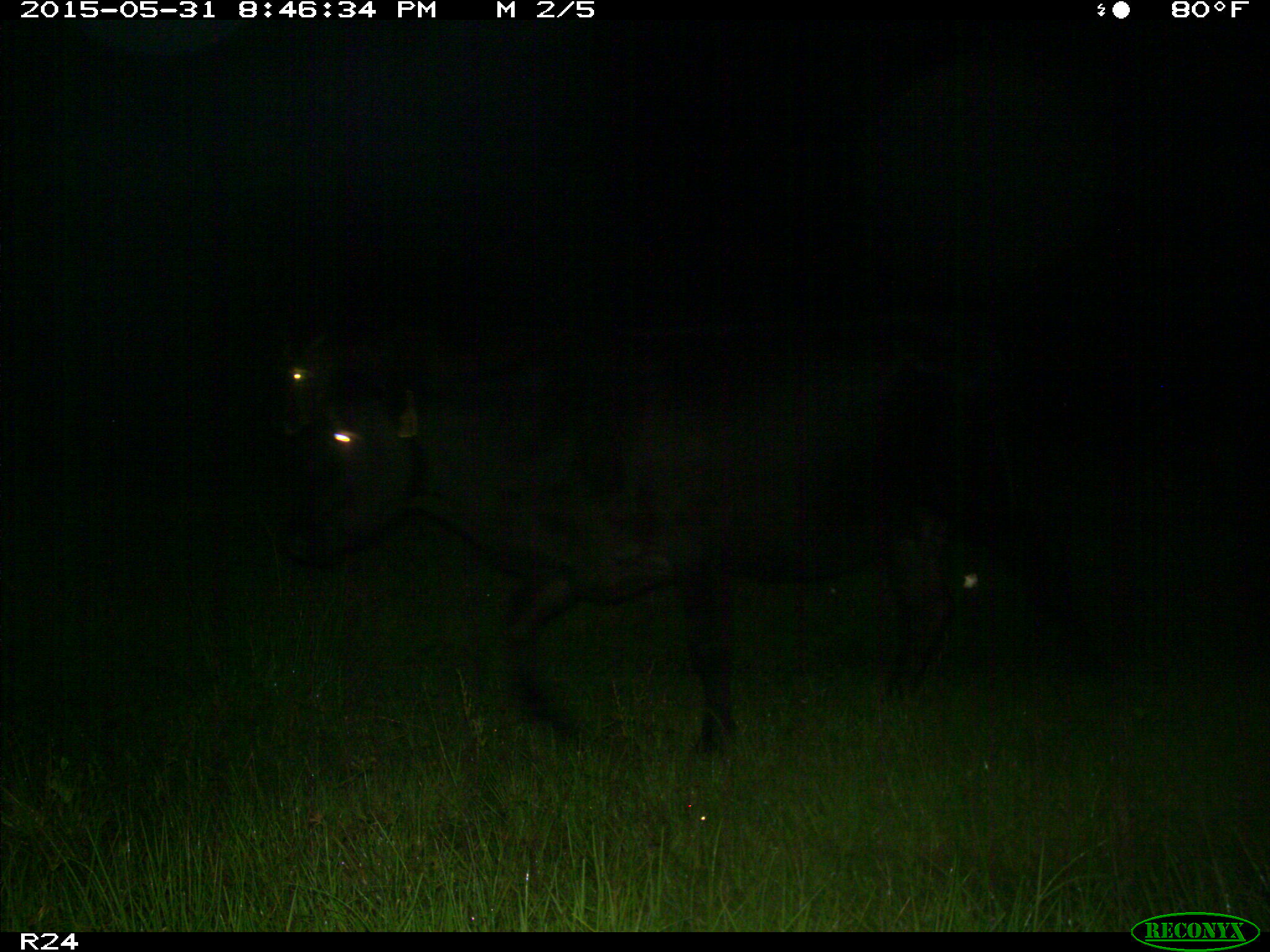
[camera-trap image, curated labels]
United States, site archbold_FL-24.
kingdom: Animalia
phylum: Chordata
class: Mammalia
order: Artiodactyla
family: Bovidae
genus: Bos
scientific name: Bos taurus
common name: domestic cow